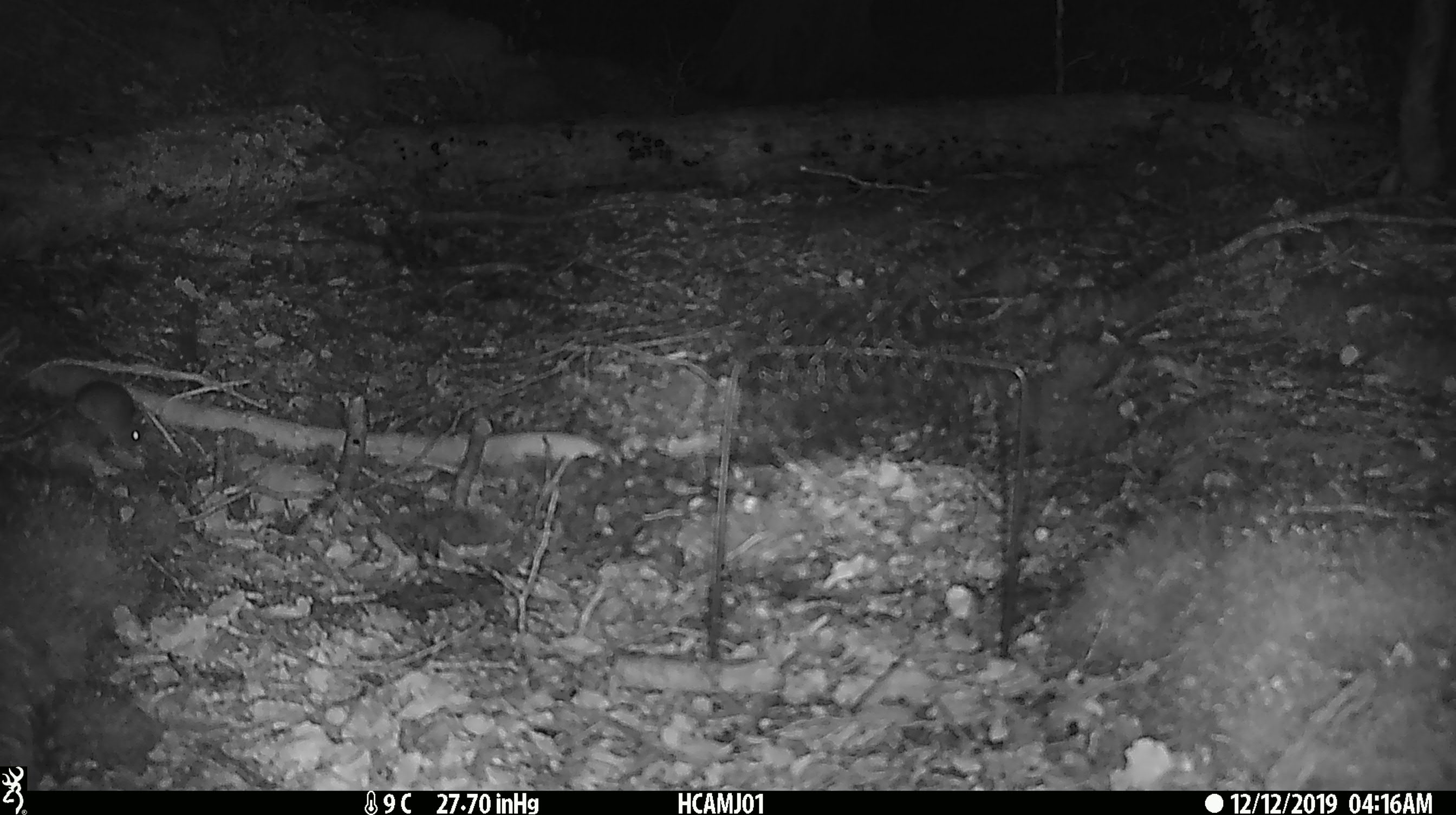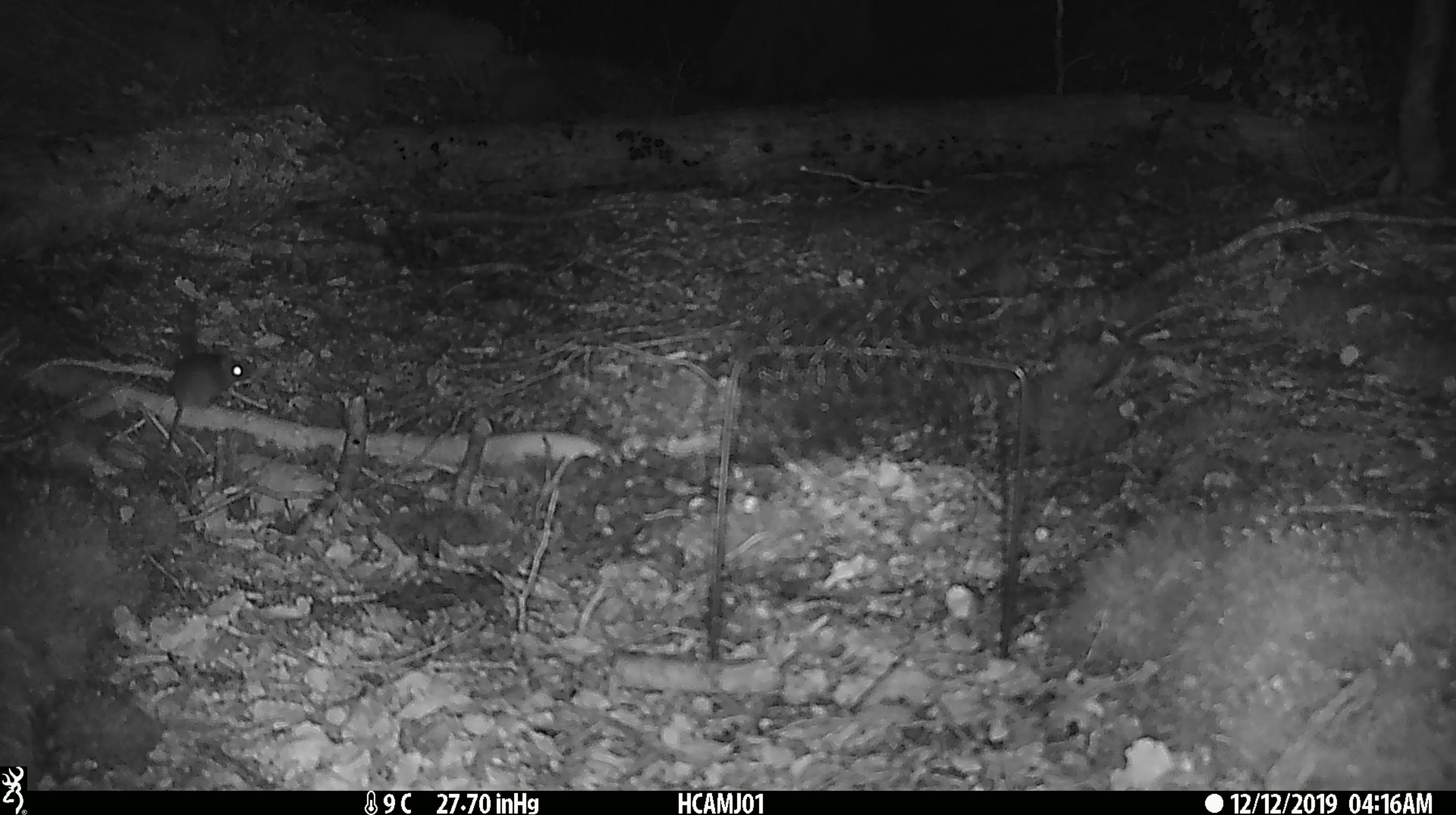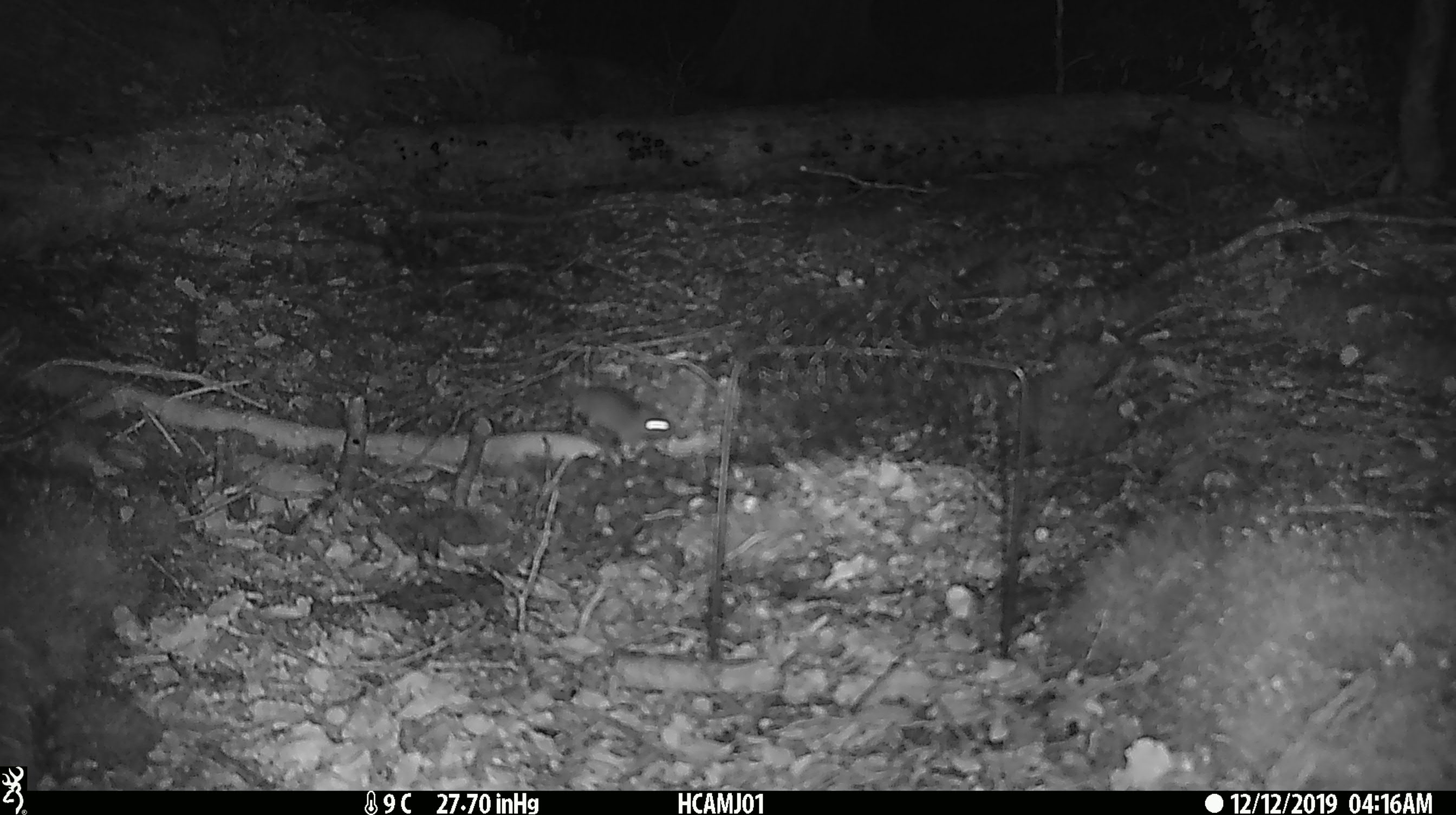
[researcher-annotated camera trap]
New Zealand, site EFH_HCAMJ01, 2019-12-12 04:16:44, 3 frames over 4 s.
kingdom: Animalia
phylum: Chordata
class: Mammalia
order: Rodentia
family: Muridae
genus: Mus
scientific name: Mus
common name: mouse